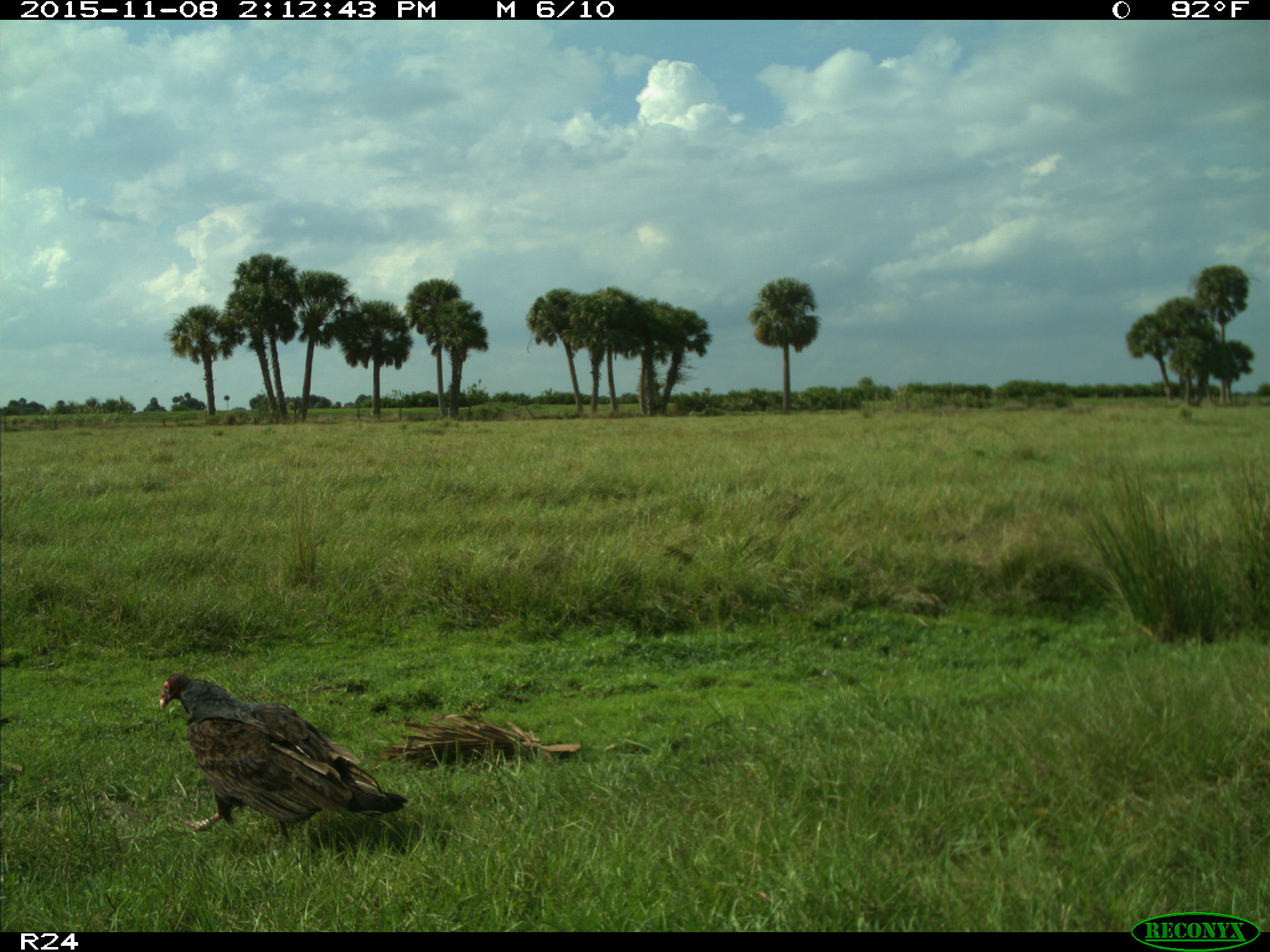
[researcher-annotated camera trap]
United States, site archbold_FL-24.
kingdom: Animalia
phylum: Chordata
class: Aves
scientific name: Aves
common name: birds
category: unidentified bird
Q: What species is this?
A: Unidentified bird (birds) (Aves).